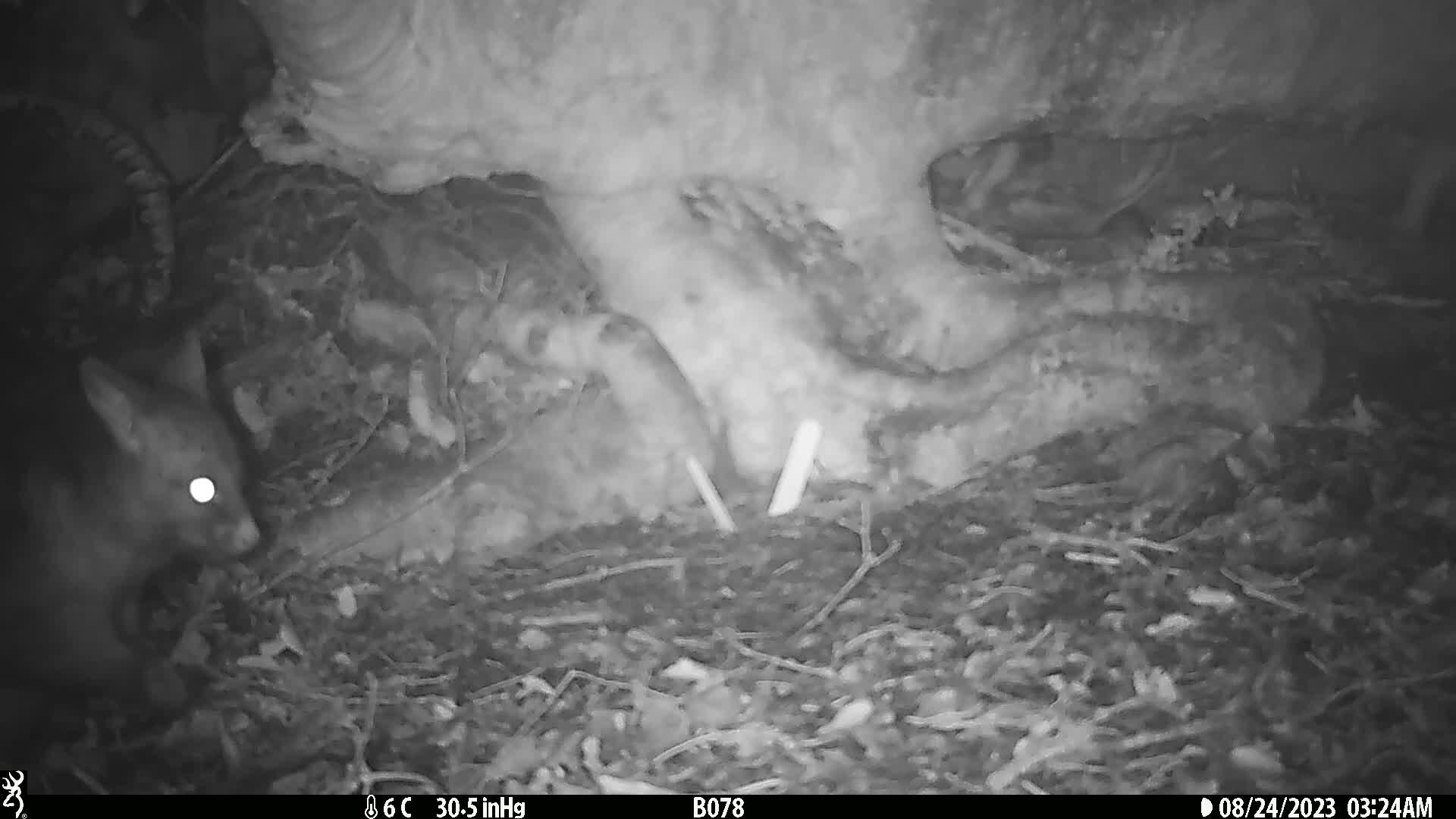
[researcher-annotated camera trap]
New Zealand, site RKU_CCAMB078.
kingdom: Animalia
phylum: Chordata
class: Mammalia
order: Diprotodontia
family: Phalangeridae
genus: Trichosurus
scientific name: Trichosurus vulpecula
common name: common brushtail possum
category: possum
Possum (common brushtail possum) (Trichosurus vulpecula).